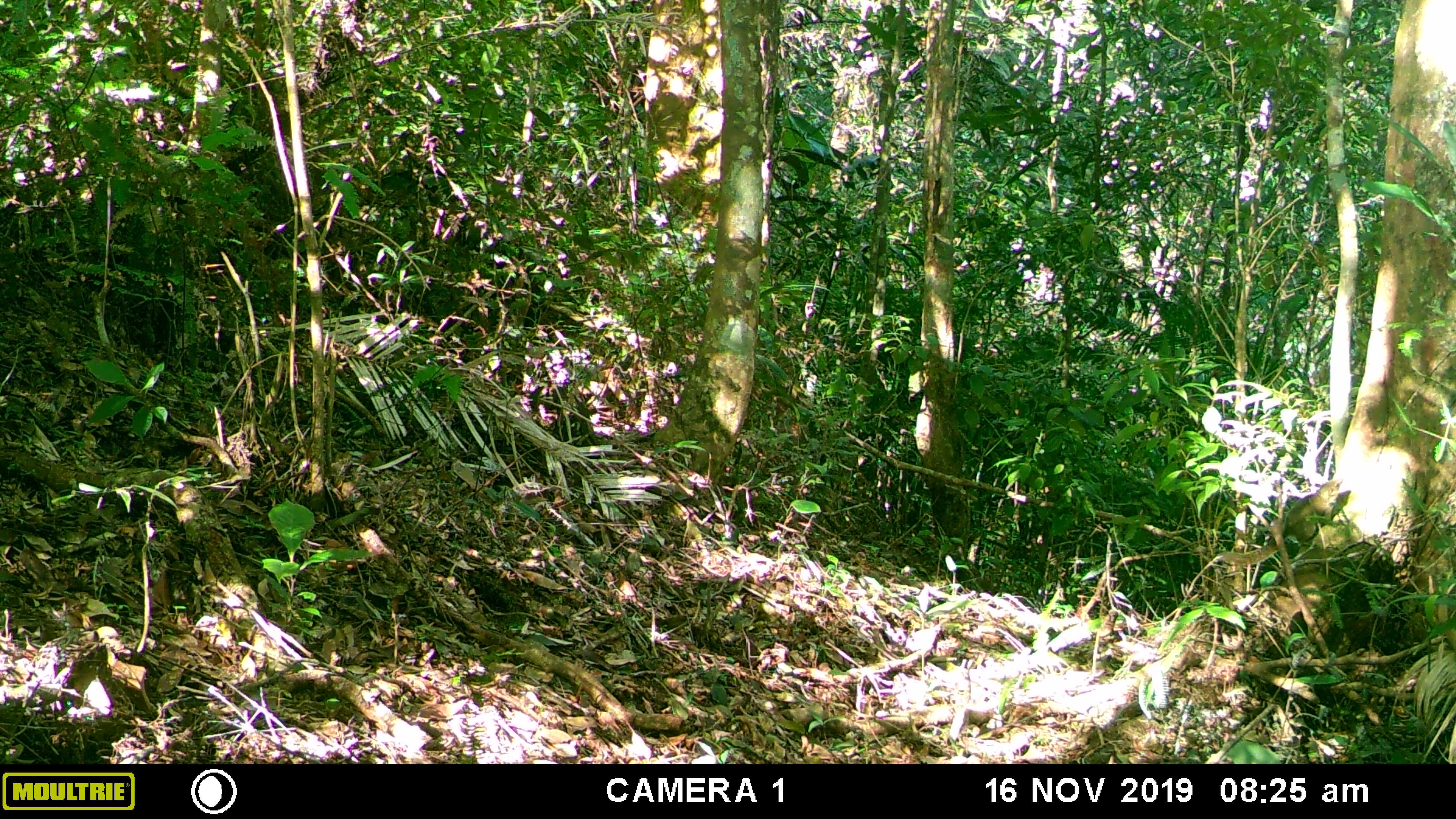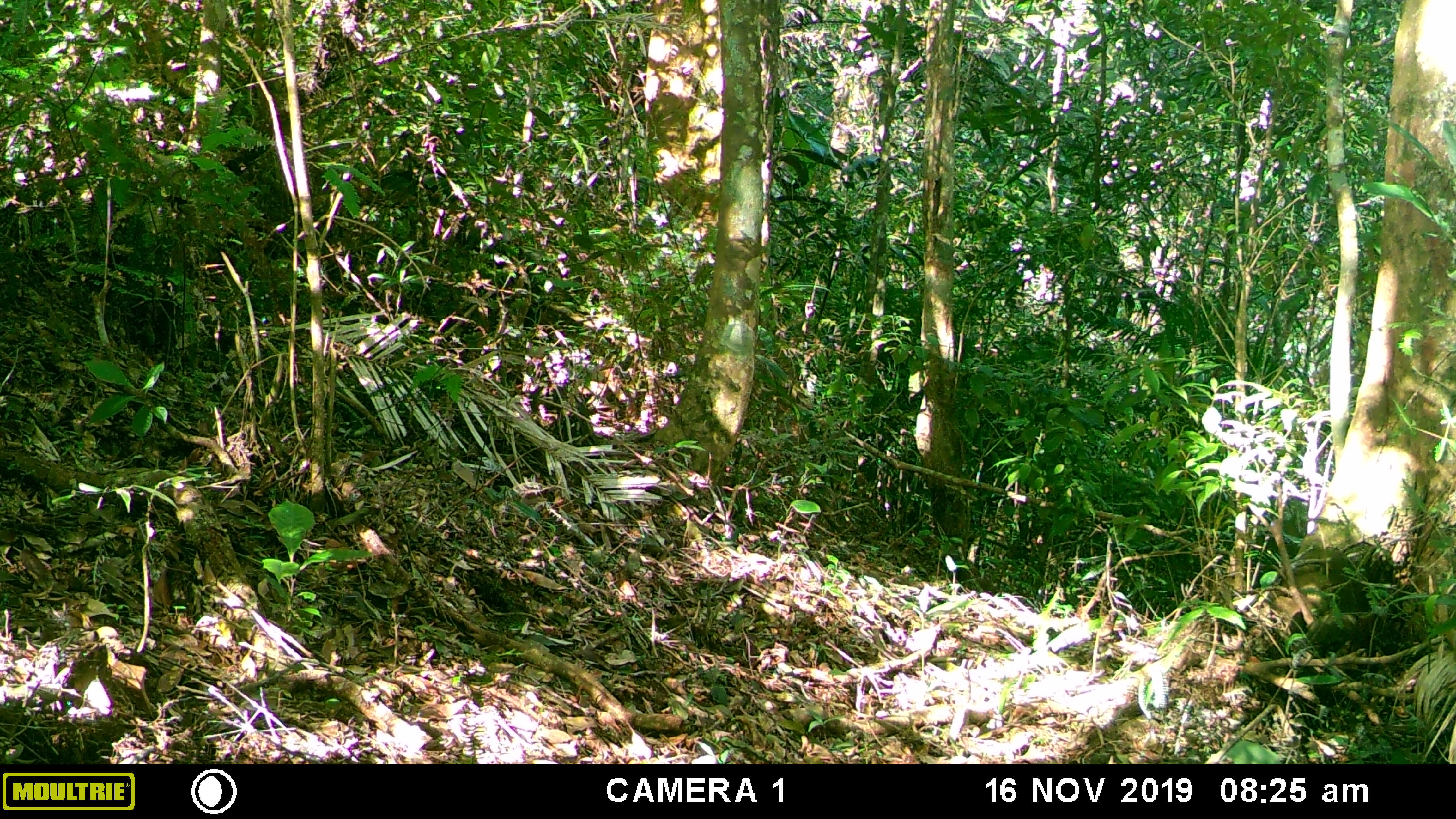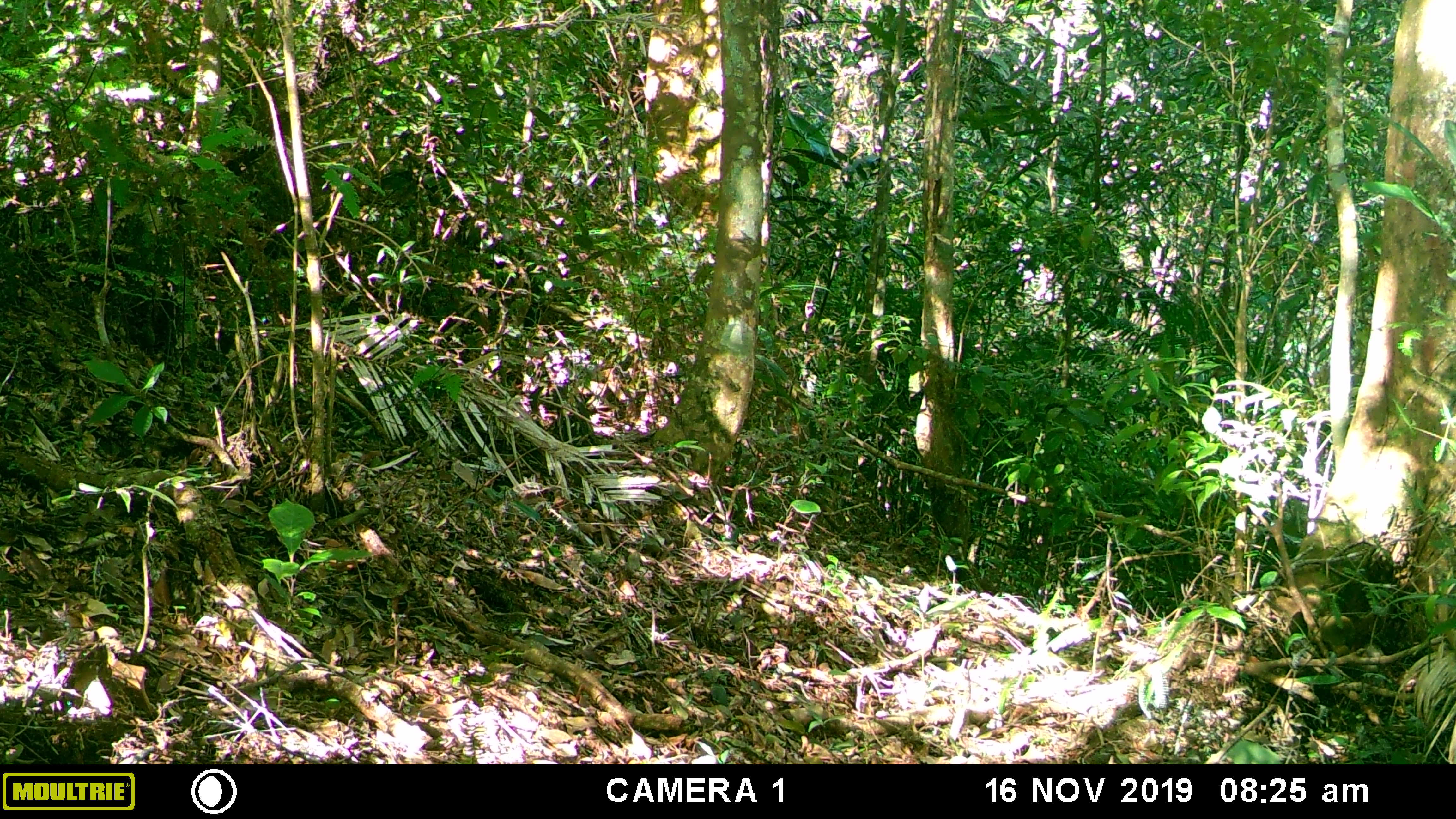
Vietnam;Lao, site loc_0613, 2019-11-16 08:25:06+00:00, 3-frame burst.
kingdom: Animalia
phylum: Chordata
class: Mammalia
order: Scandentia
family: Tupaiidae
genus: Tupaia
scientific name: Tupaia belangeri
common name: northern treeshrew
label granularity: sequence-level